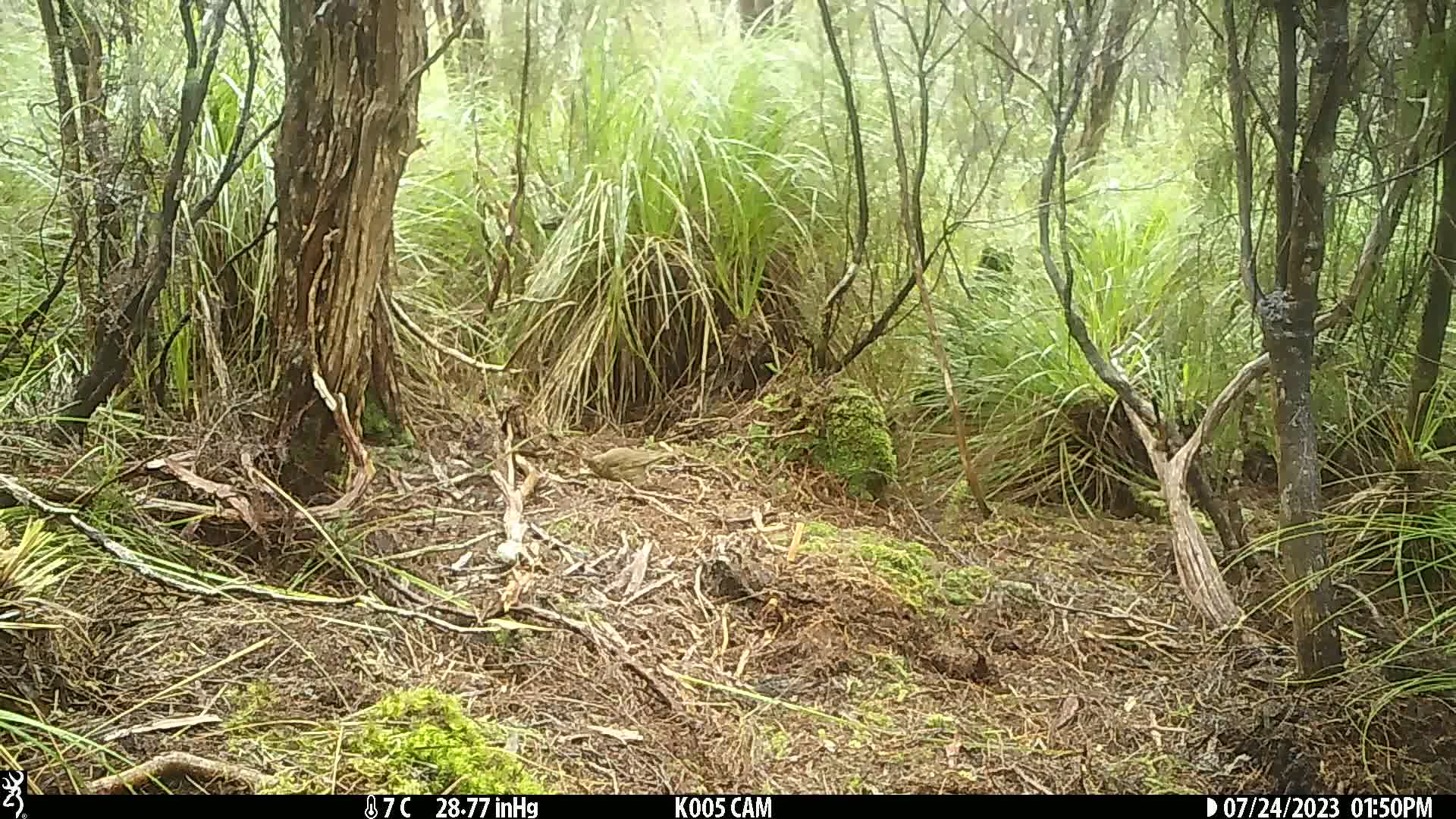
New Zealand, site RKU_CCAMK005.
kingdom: Animalia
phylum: Chordata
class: Aves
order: Passeriformes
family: Turdidae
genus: Turdus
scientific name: Turdus philomelos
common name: song thrush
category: thrush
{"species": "thrush (song thrush) (Turdus philomelos)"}